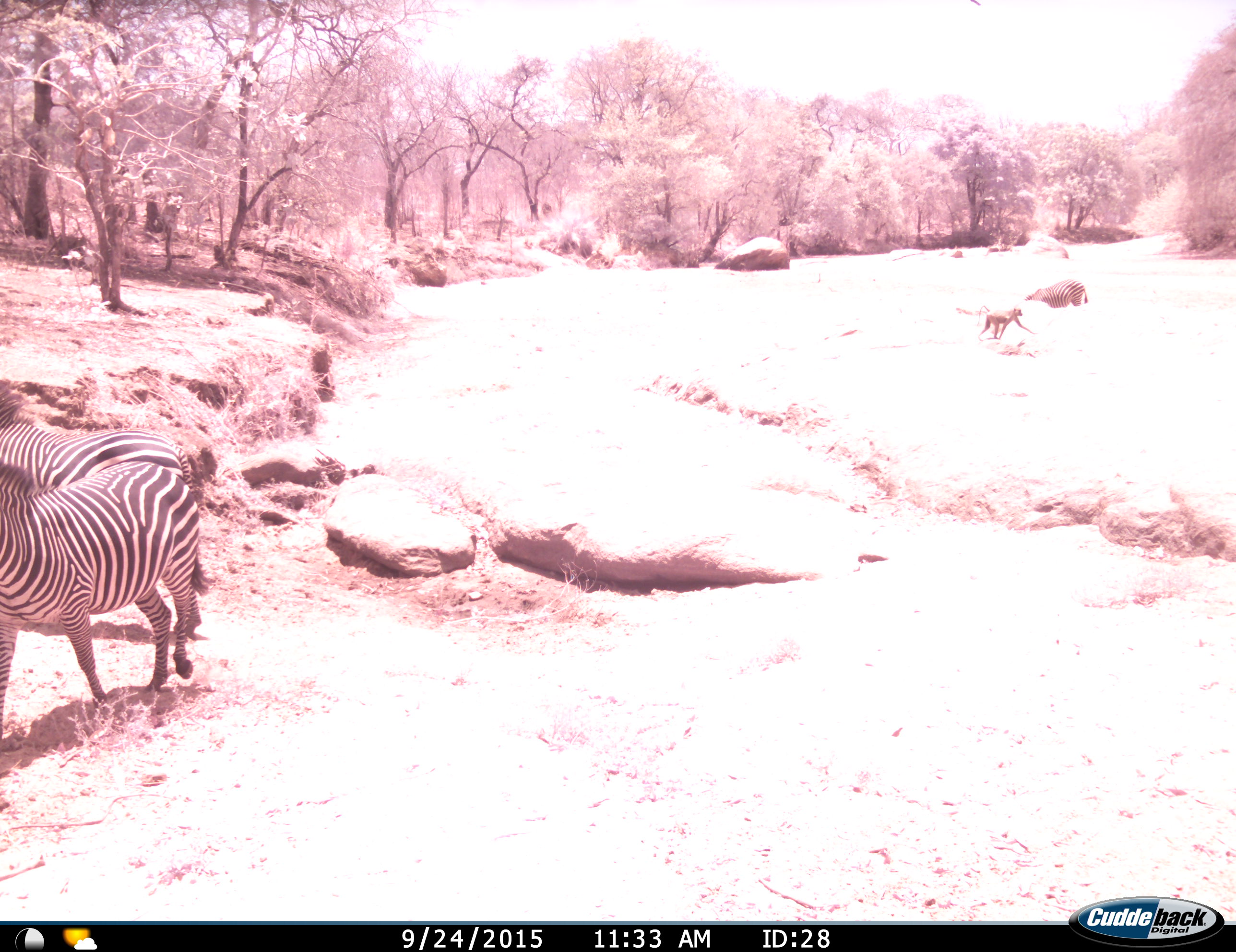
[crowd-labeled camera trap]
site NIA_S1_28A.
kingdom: Animalia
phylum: Chordata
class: Mammalia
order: Primates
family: Cercopithecidae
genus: Papio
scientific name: Papio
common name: baboon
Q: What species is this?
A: Baboon (Papio).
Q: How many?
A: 1.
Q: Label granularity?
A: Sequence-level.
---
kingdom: Animalia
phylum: Chordata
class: Mammalia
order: Perissodactyla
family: Equidae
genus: Equus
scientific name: Equus quagga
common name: plains zebra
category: zebraplains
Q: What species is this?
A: Zebraplains (plains zebra) (Equus quagga).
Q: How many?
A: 3.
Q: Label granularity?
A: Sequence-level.